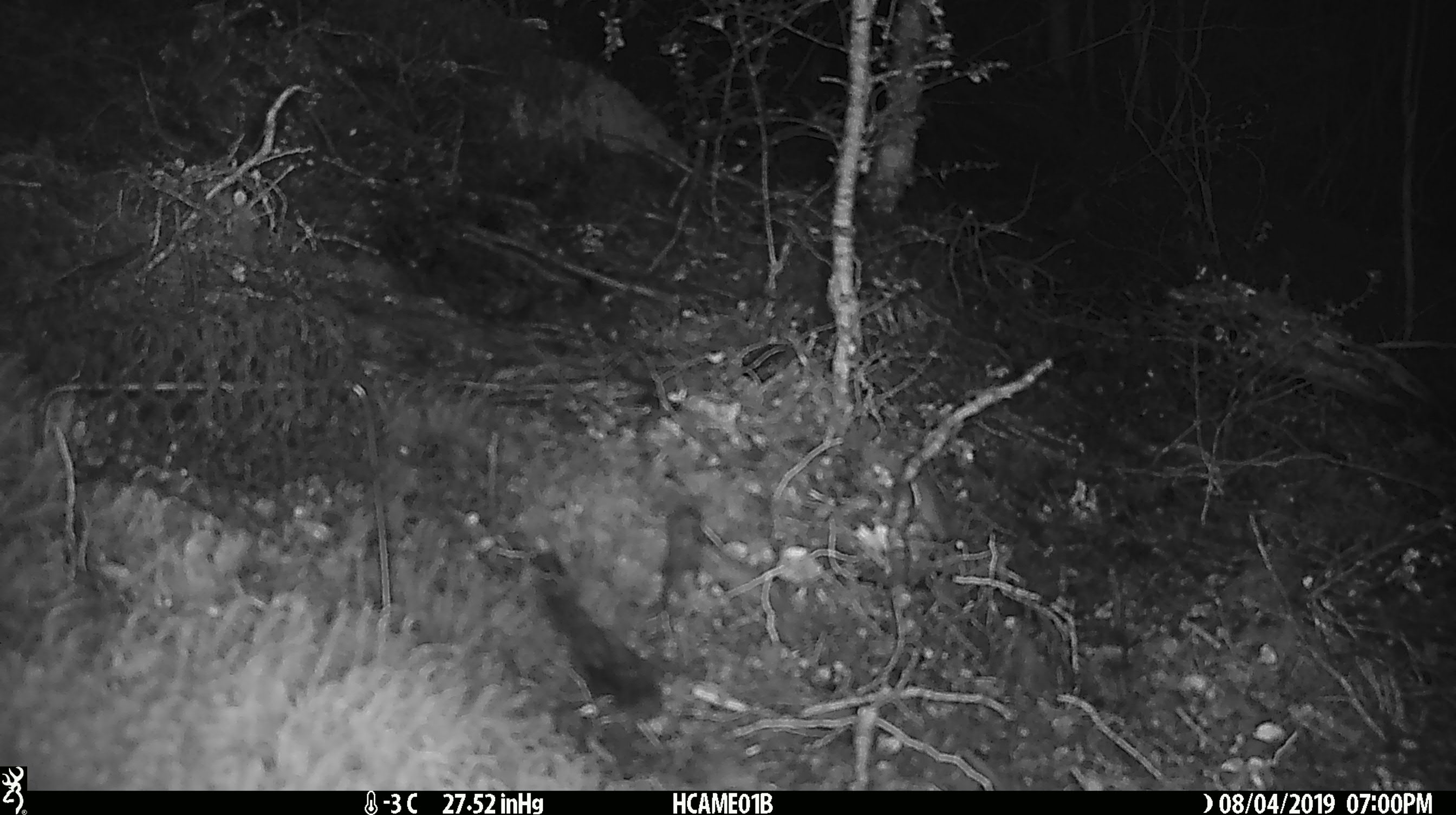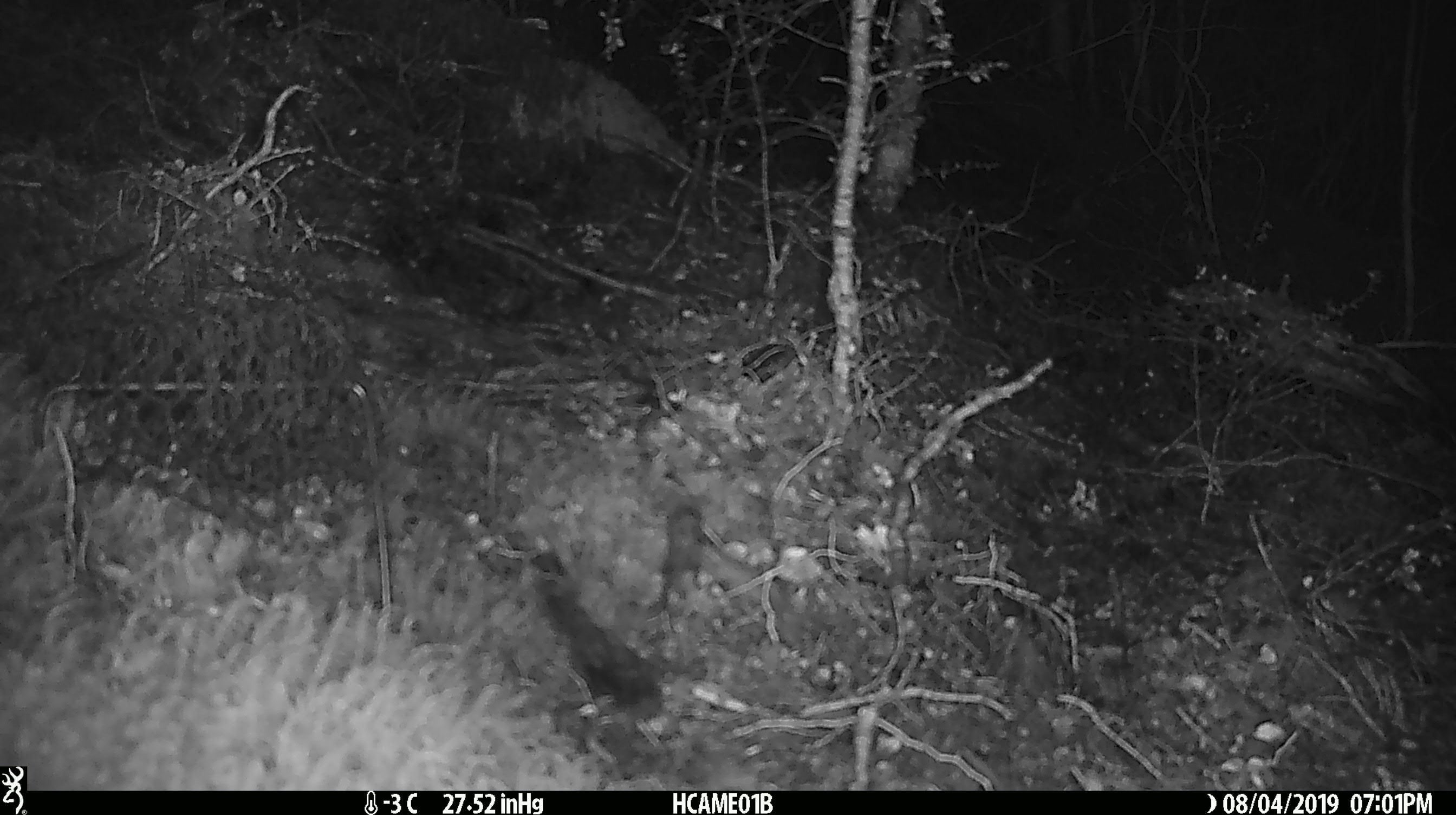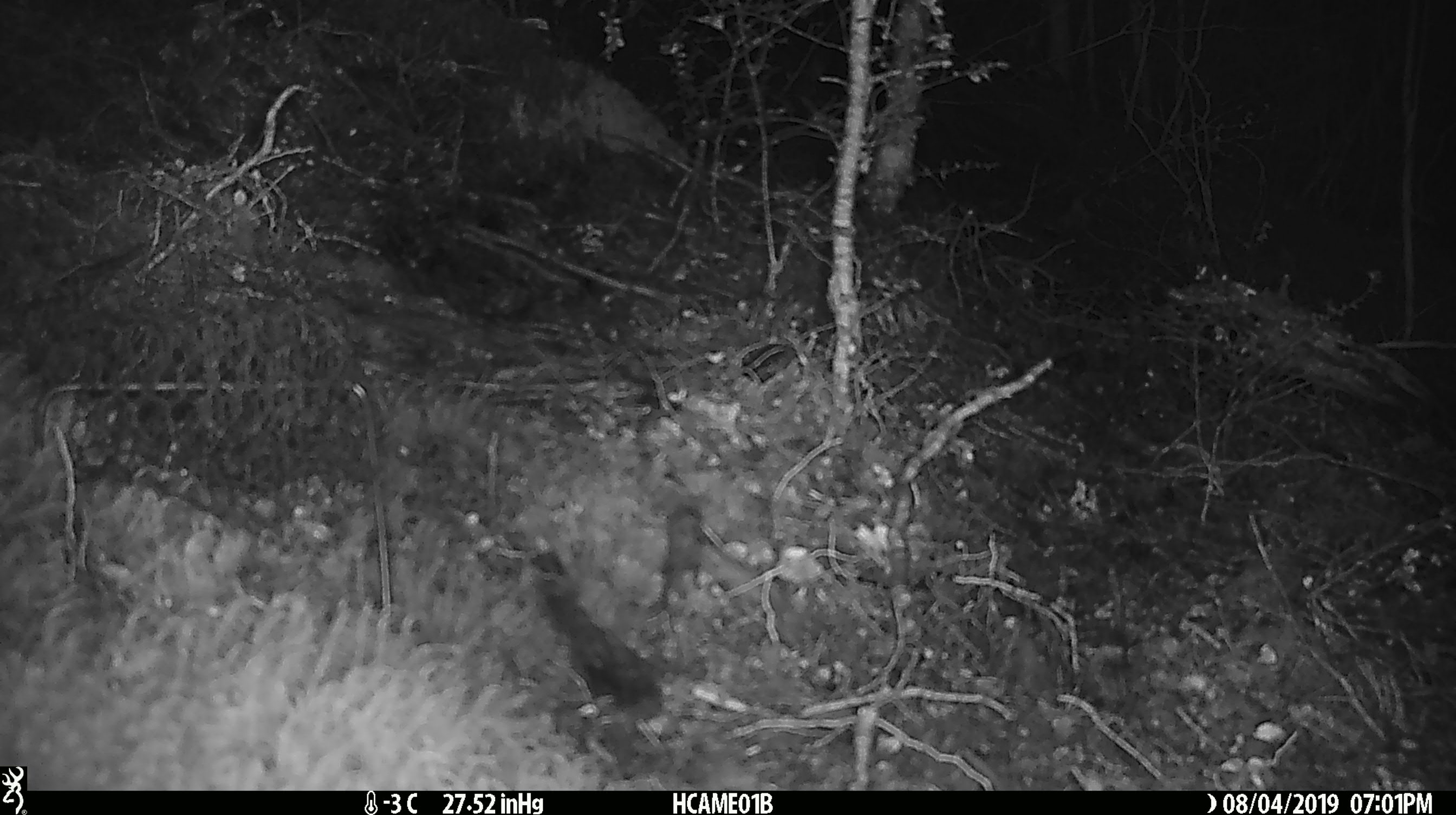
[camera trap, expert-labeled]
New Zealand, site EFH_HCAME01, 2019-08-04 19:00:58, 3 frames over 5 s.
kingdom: Animalia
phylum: Chordata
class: Mammalia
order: Rodentia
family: Muridae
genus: Mus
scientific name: Mus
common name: mouse